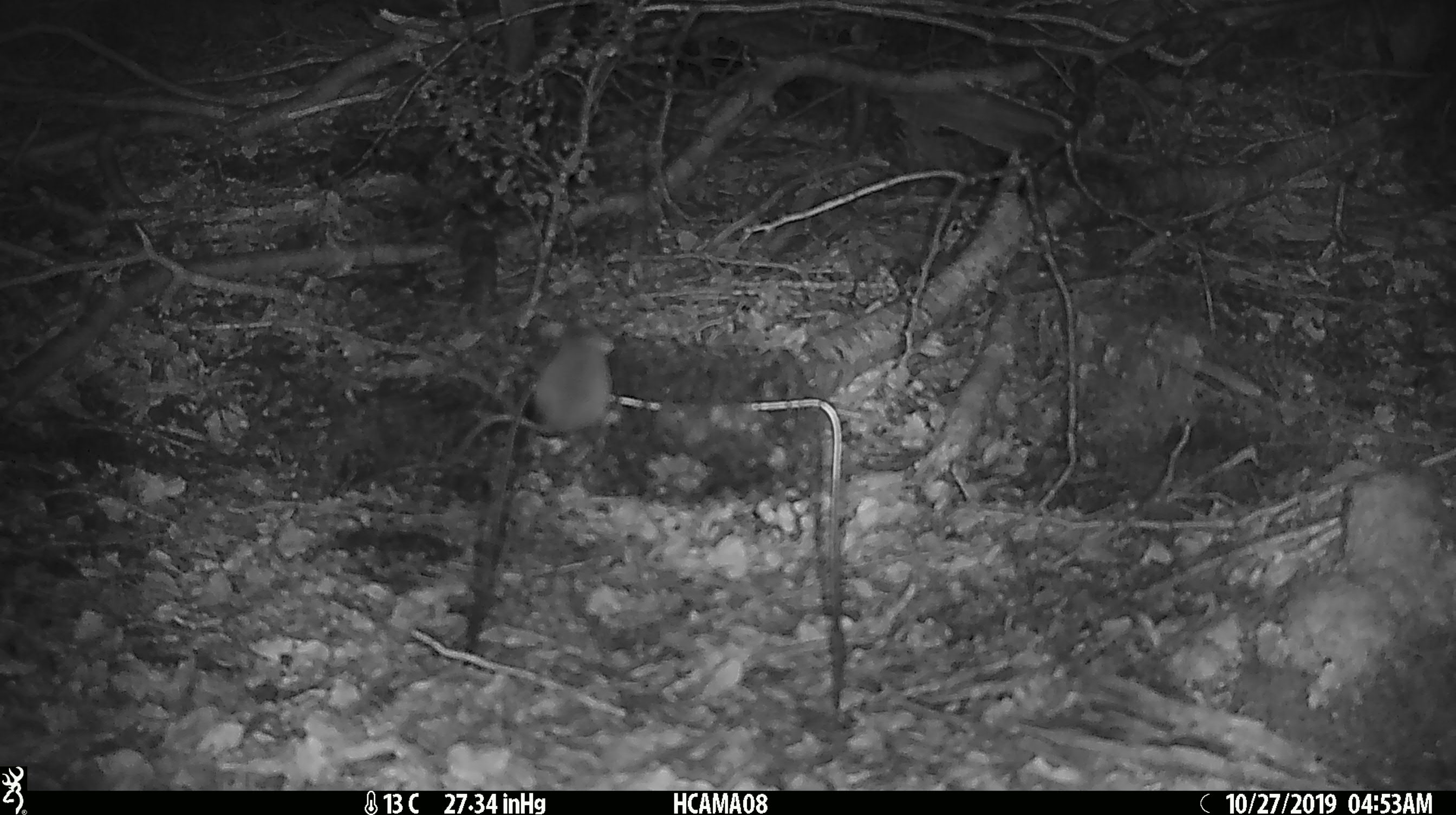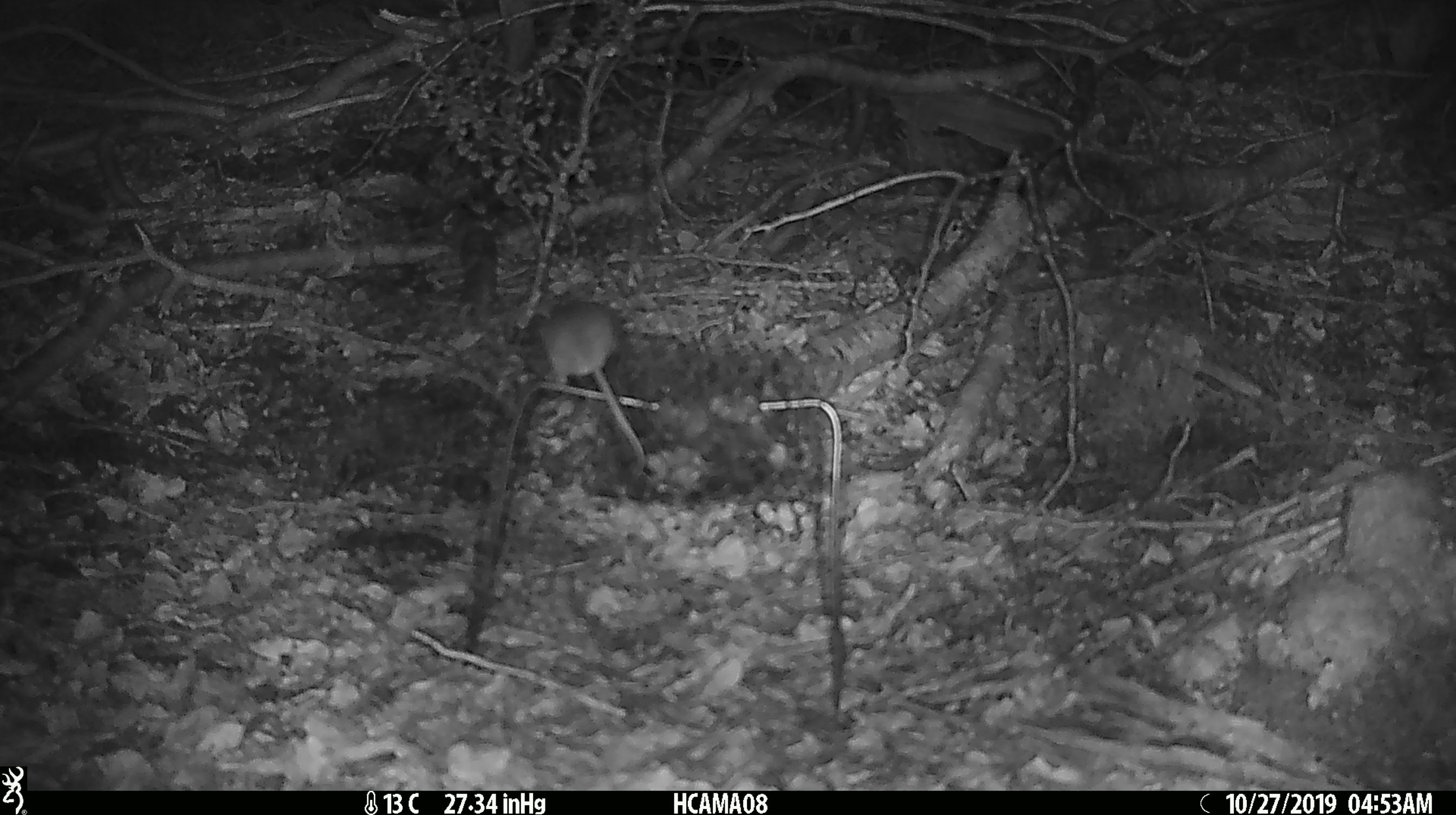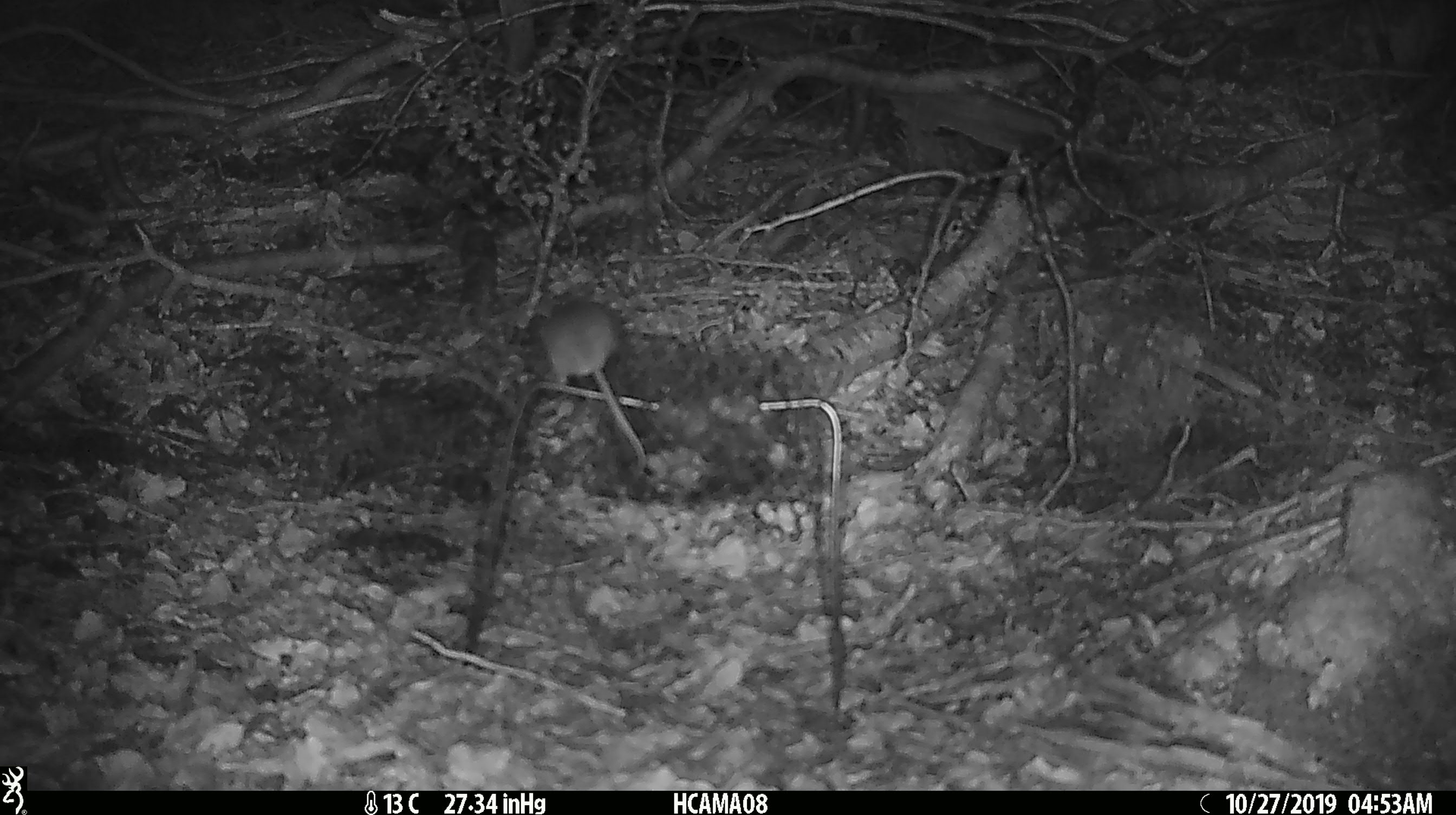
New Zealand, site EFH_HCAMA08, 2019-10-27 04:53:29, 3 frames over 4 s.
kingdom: Animalia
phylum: Chordata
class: Mammalia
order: Rodentia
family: Muridae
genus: Mus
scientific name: Mus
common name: mouse